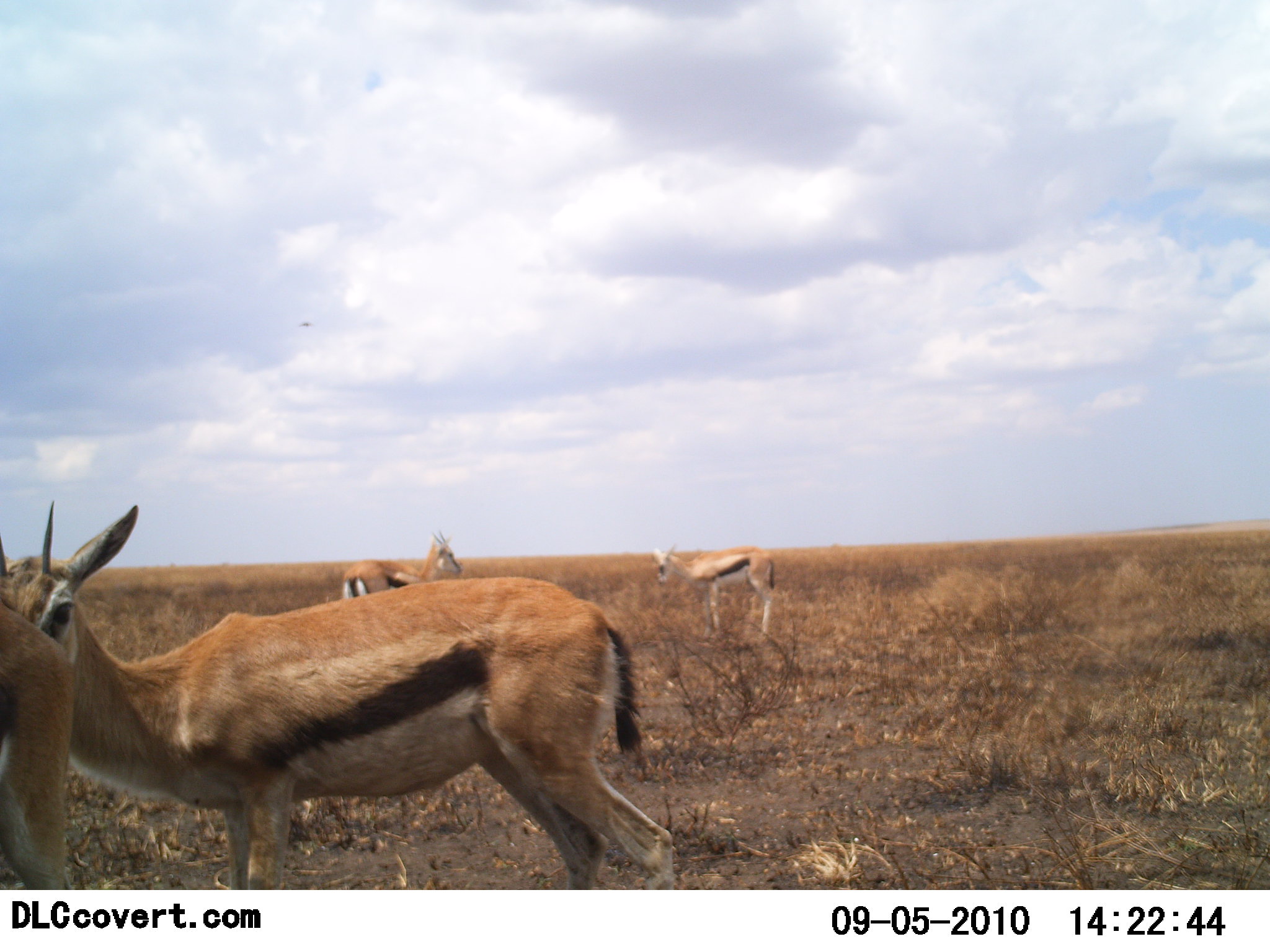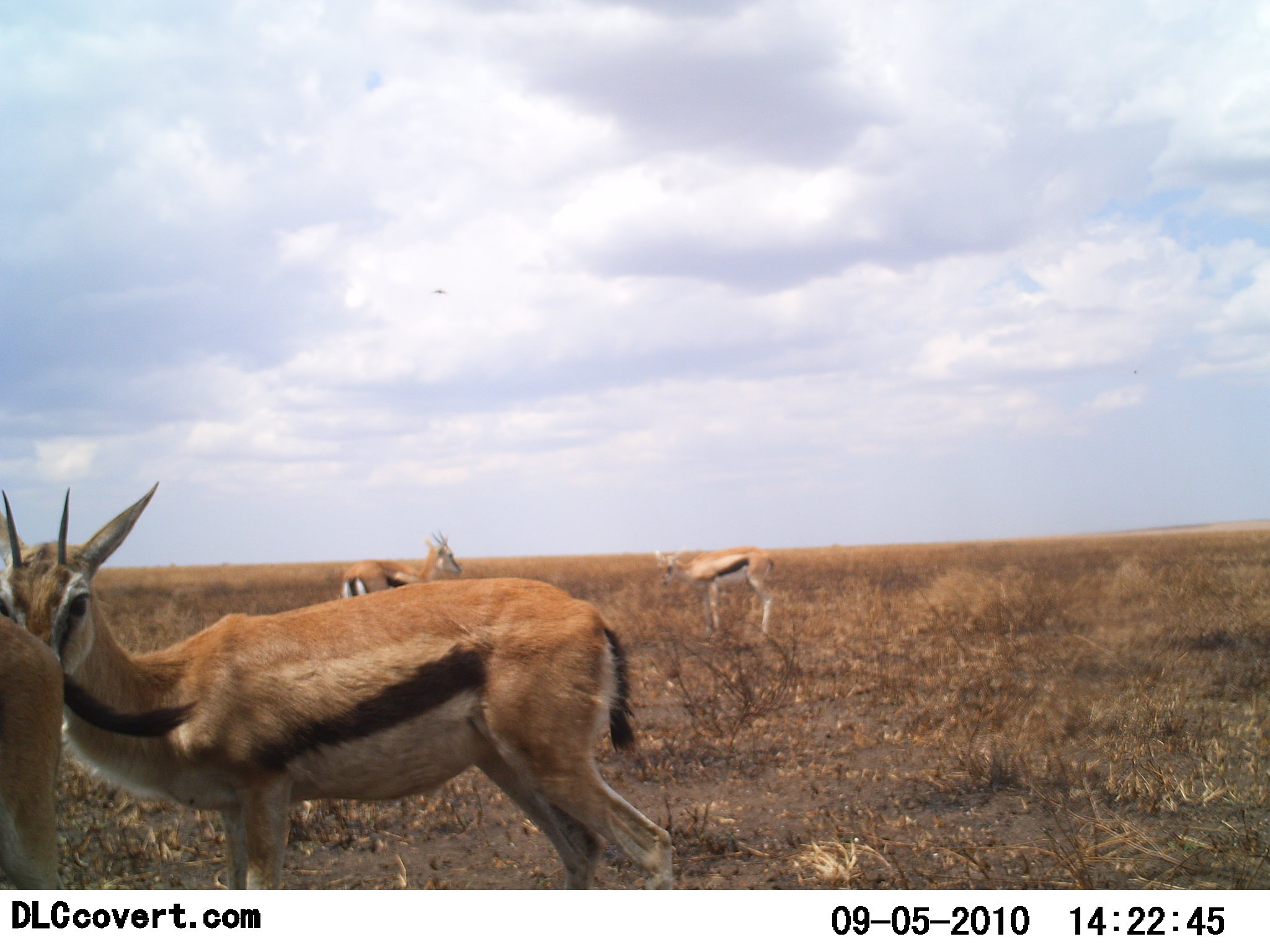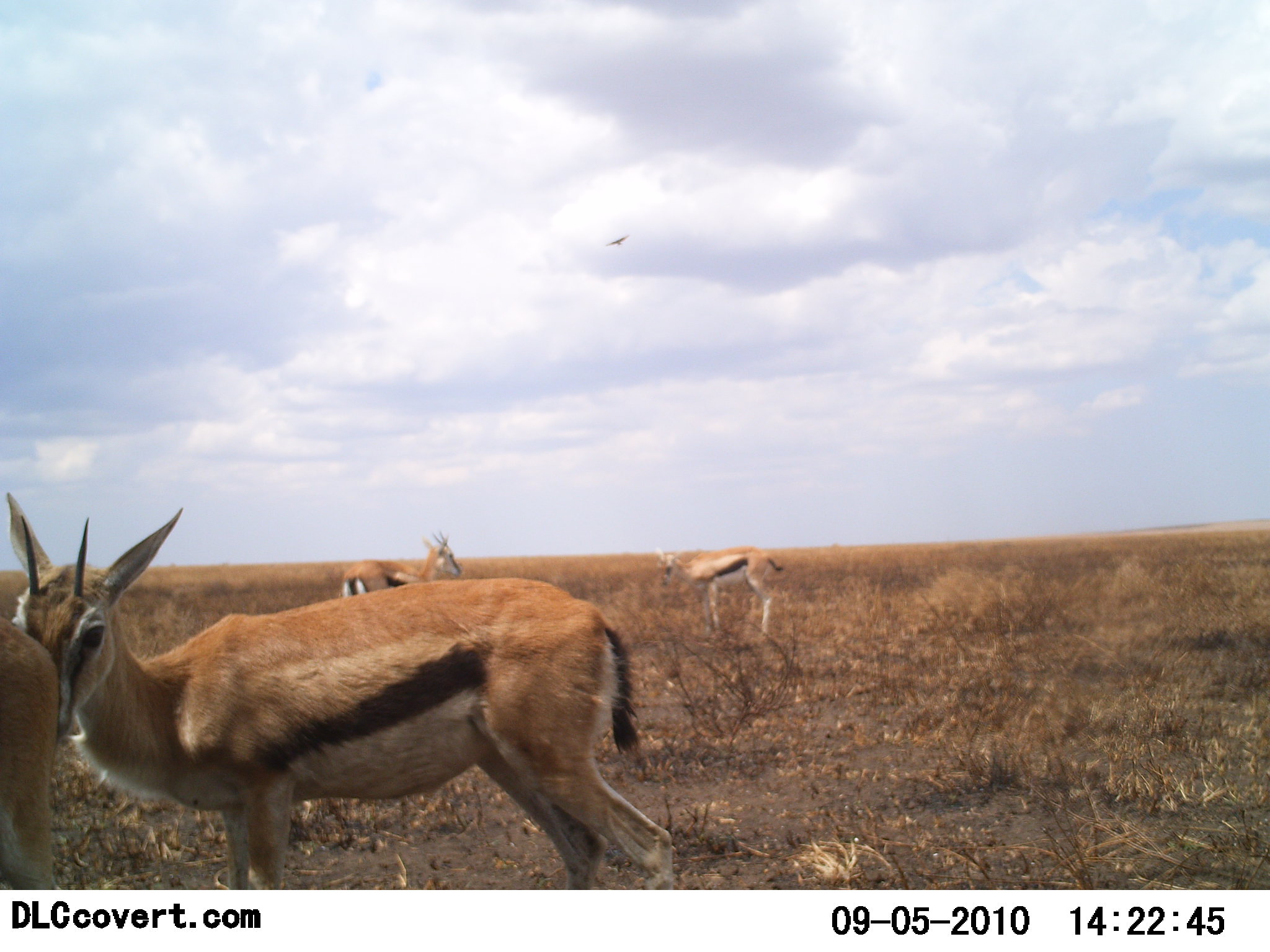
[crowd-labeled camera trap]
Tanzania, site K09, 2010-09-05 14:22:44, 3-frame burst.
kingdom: Animalia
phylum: Chordata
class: Mammalia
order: Artiodactyla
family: Bovidae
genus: Eudorcas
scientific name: Eudorcas thomsonii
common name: thomson's gazelle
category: gazellethomsons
Gazellethomsons (thomson's gazelle) (Eudorcas thomsonii), count 4. Behavior (volunteer vote fractions): standing 89%, resting 0%, moving 0%, interacting 28%. Young present (vote fraction): 11%. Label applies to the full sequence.